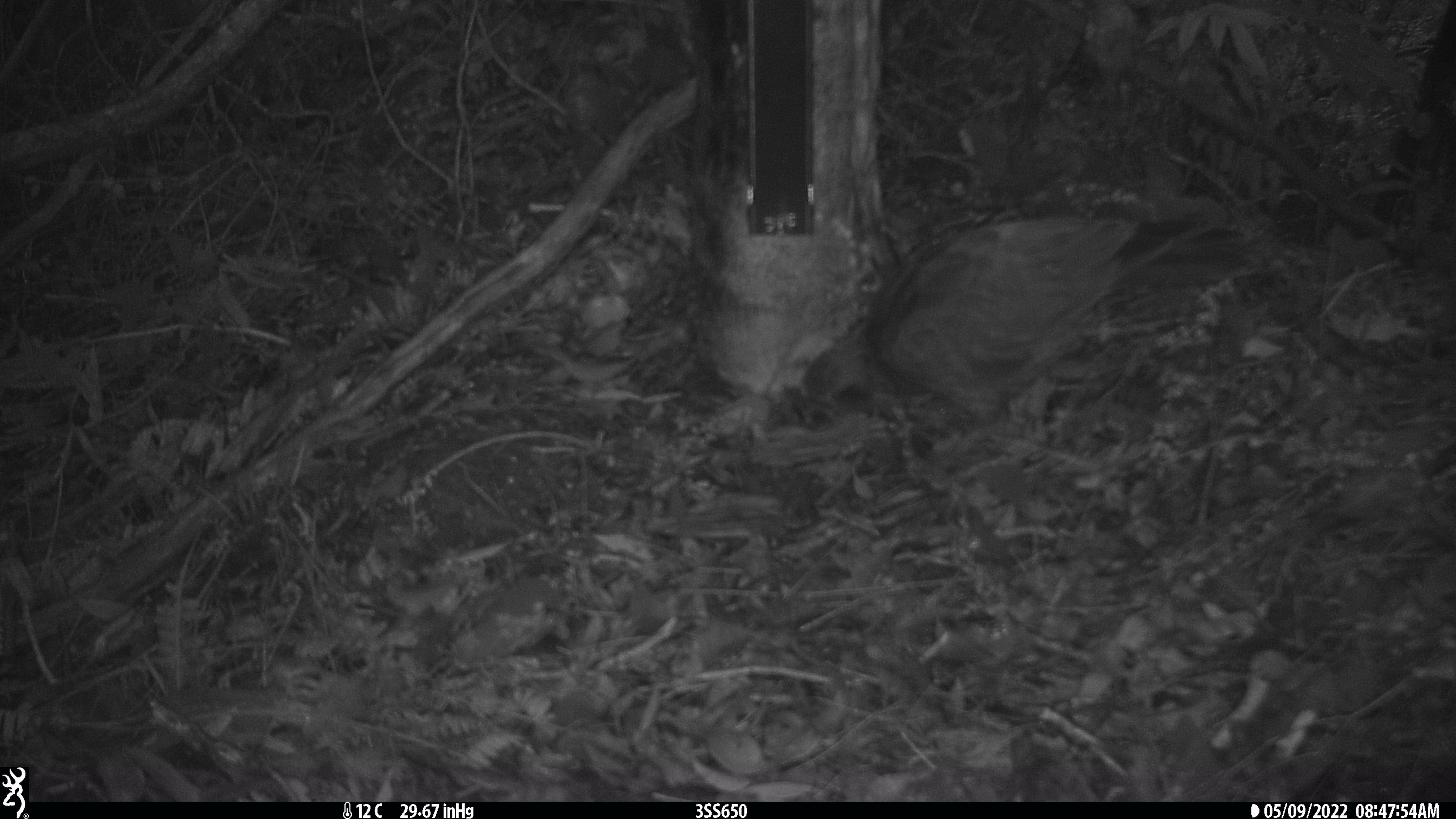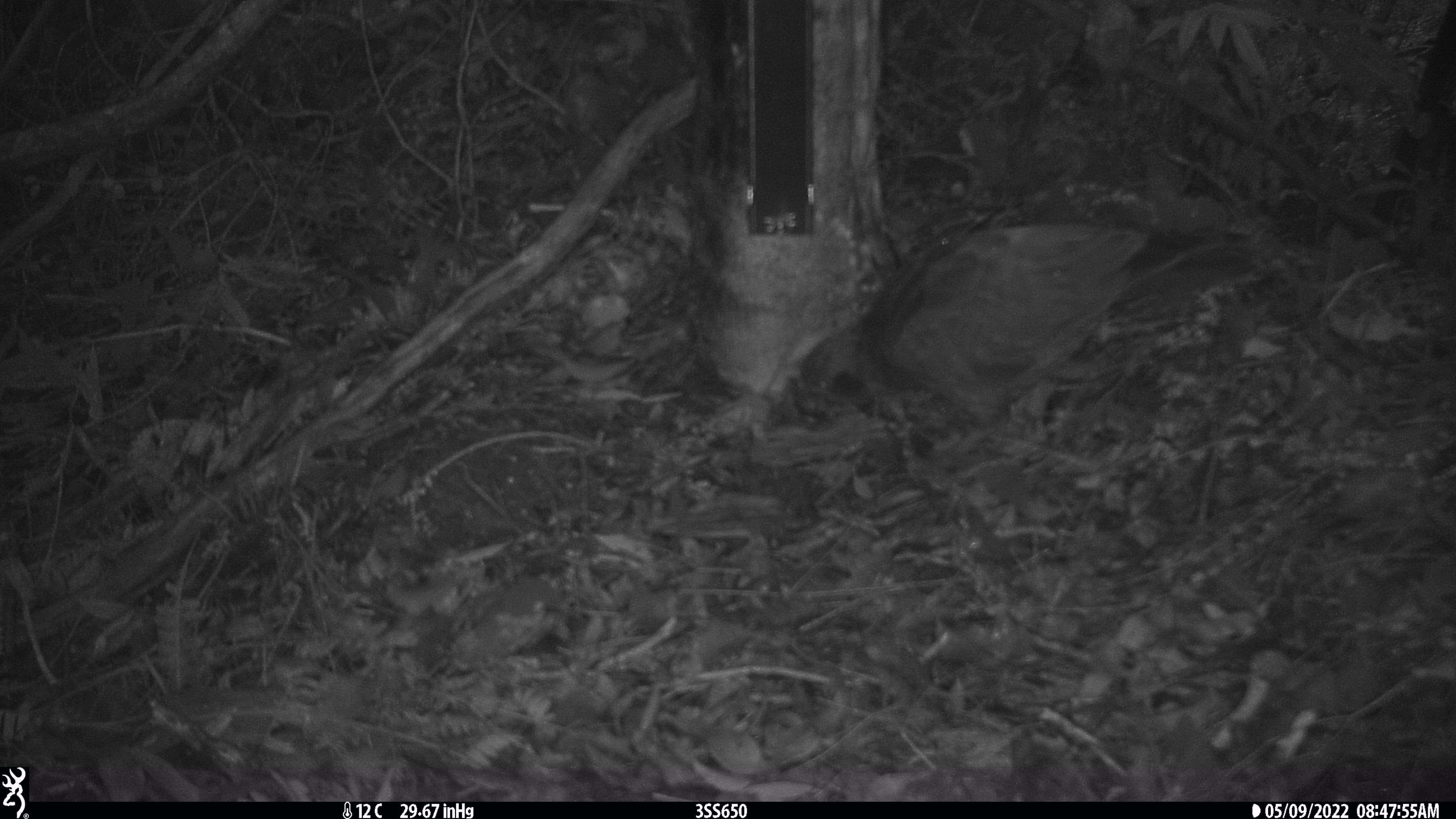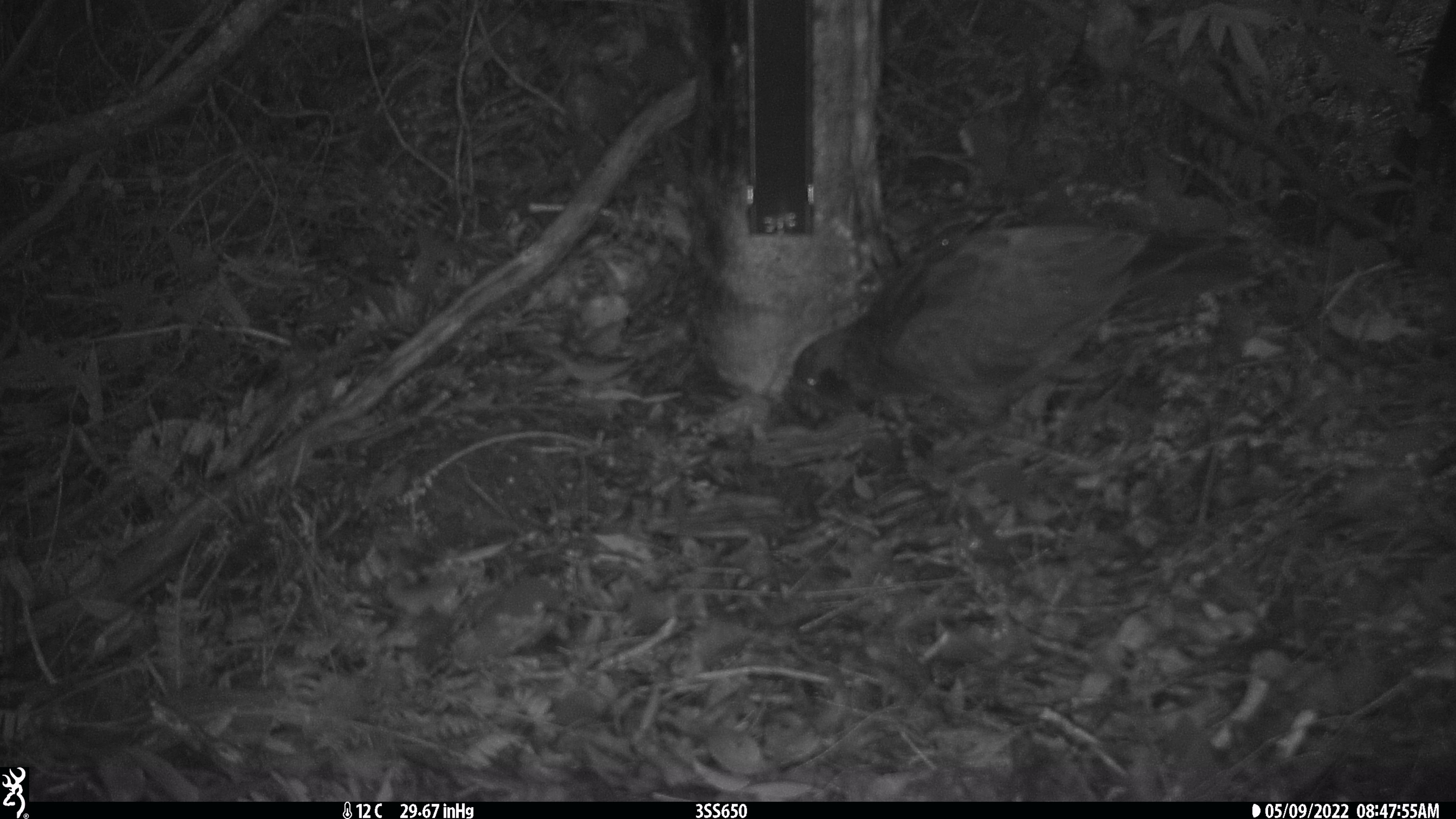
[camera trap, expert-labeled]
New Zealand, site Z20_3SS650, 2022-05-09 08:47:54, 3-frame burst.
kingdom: Animalia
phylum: Chordata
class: Aves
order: Psittaciformes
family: Strigopidae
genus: Nestor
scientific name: Nestor notabilis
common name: kea